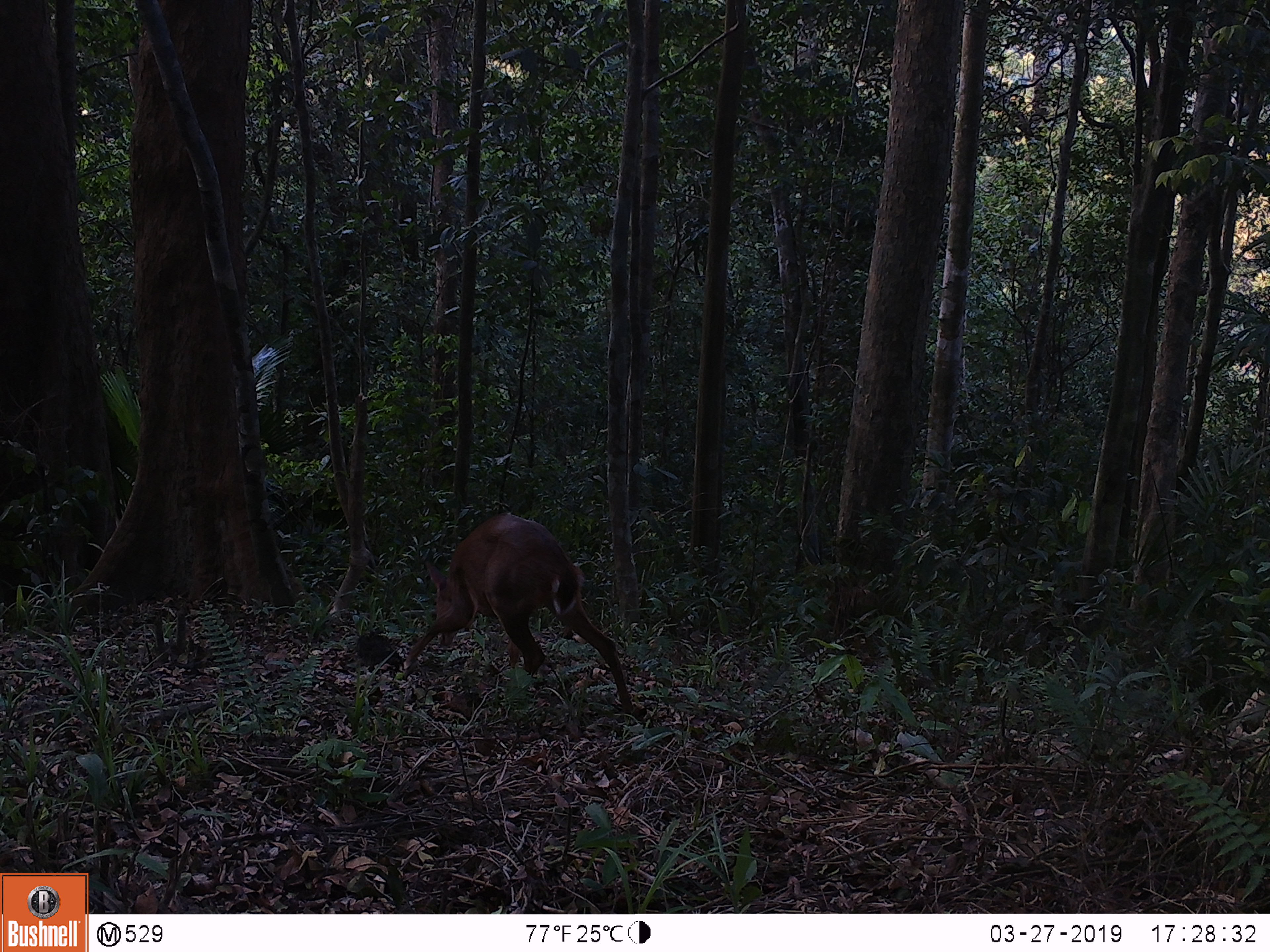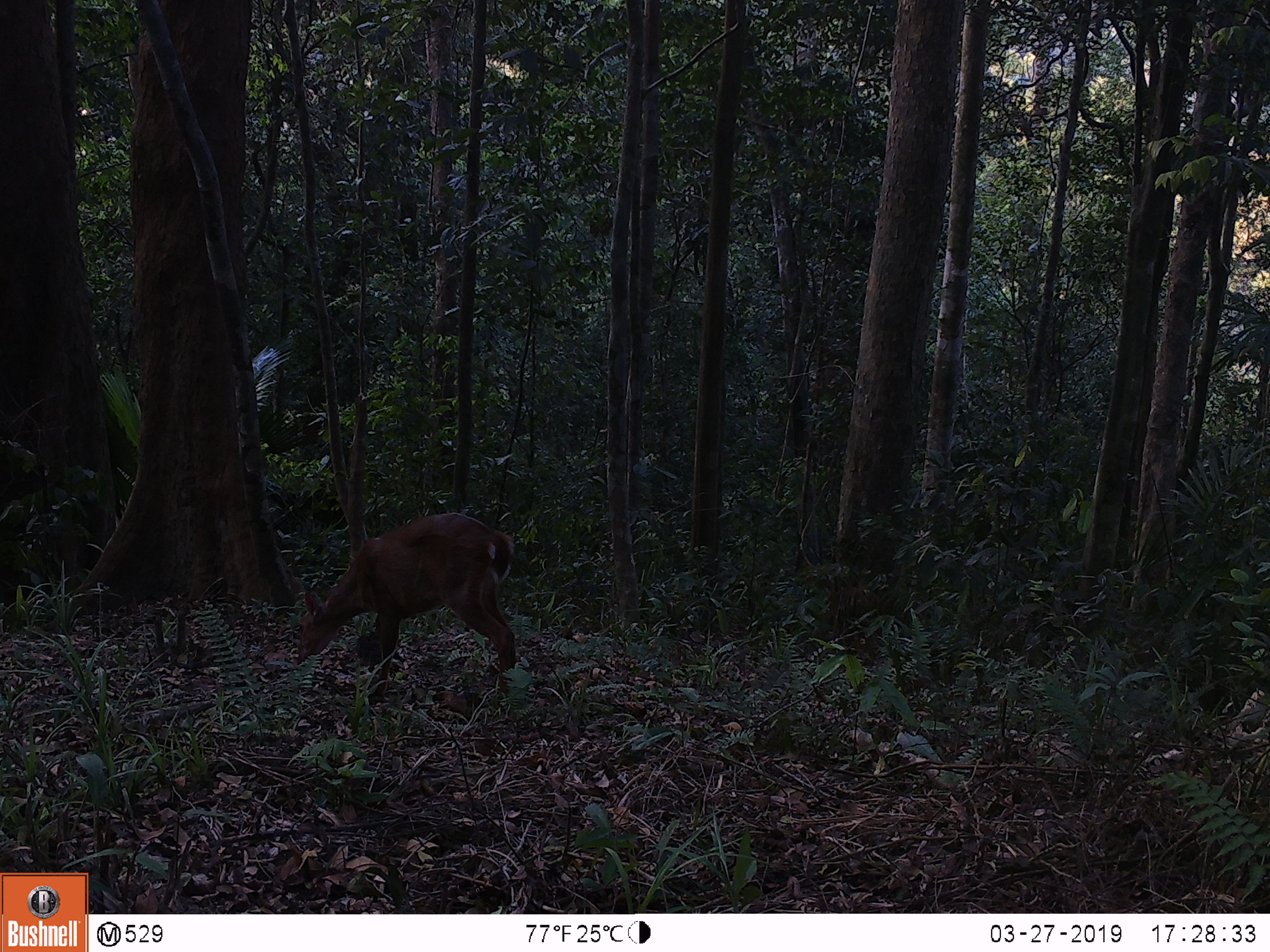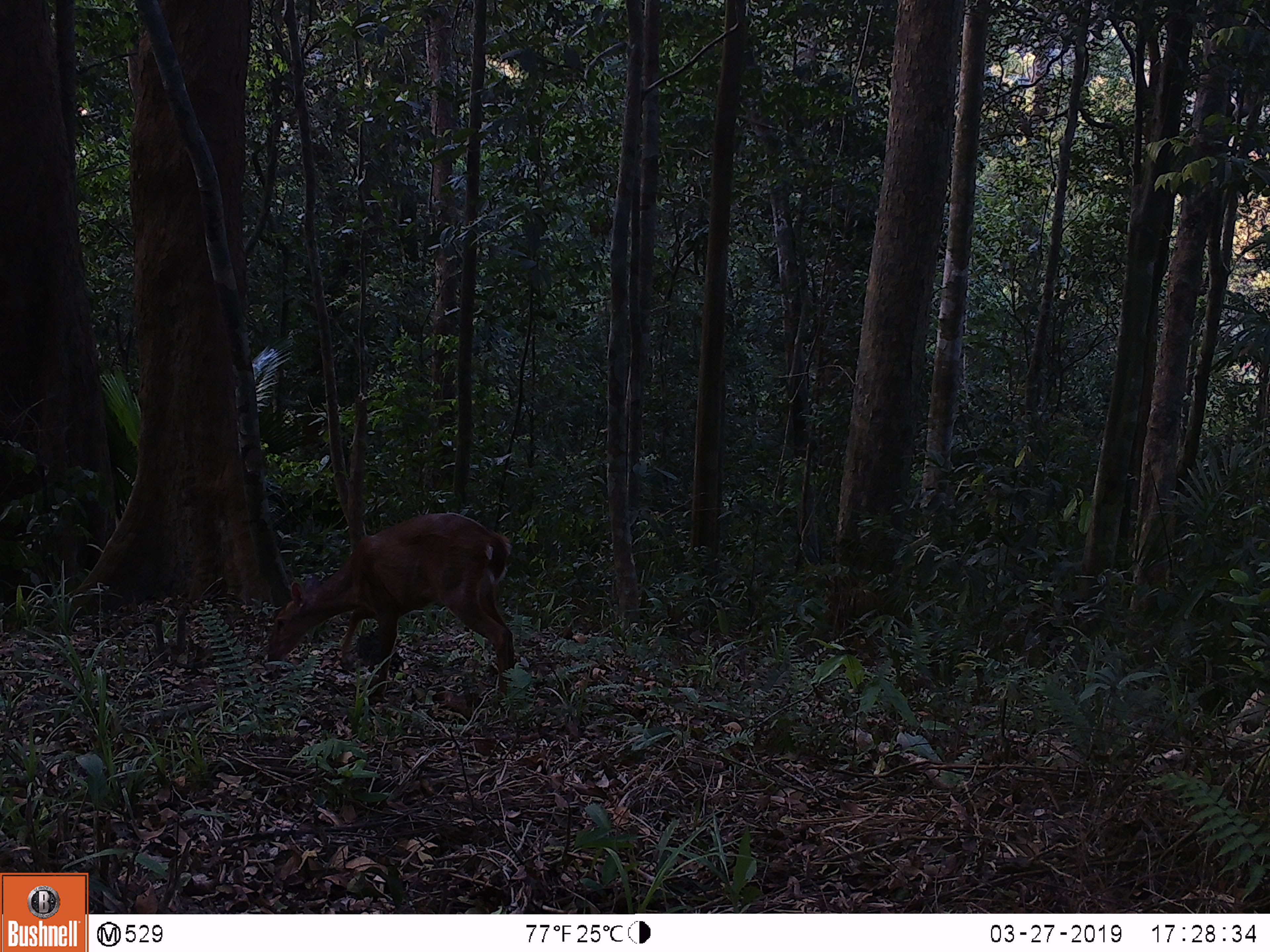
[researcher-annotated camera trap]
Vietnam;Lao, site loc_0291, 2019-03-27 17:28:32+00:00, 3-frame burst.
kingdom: Animalia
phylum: Chordata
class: Mammalia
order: Artiodactyla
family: Cervidae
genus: Muntiacus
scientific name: Muntiacus vuquangensis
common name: large-antlered muntjac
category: large antlered muntjac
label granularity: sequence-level